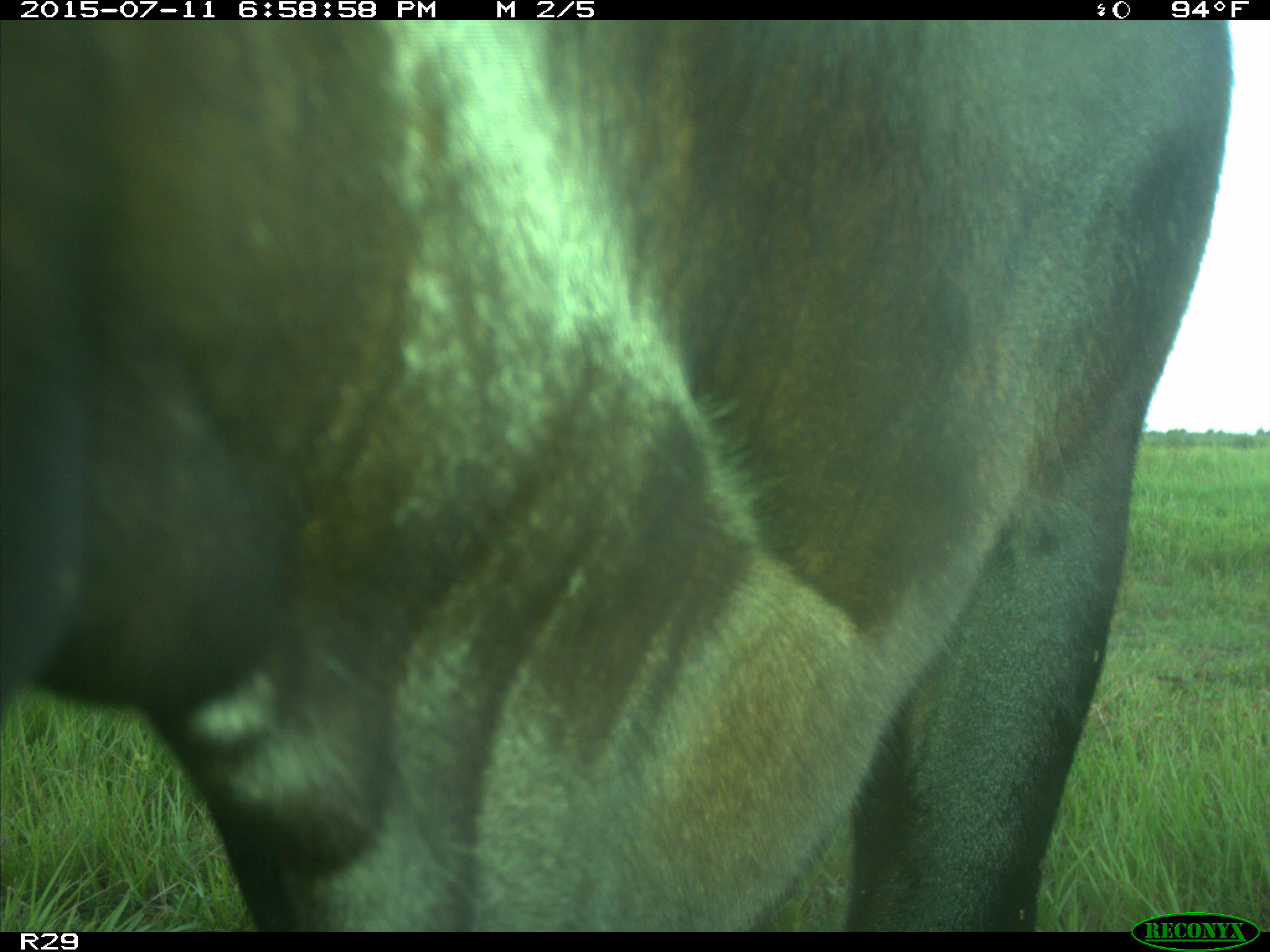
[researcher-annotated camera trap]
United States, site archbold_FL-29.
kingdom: Animalia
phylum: Chordata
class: Mammalia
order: Artiodactyla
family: Bovidae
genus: Bos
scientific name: Bos taurus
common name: domestic cow